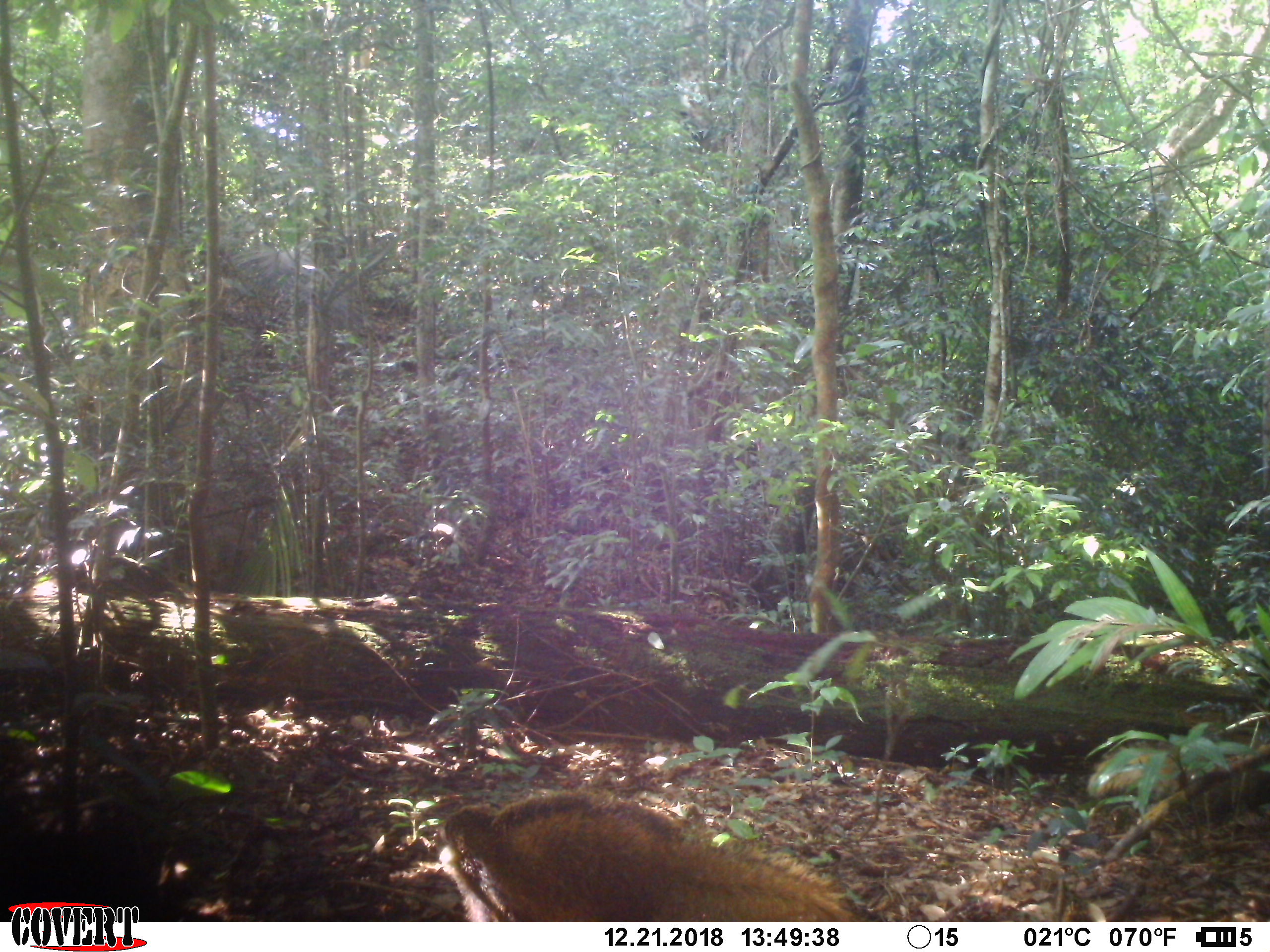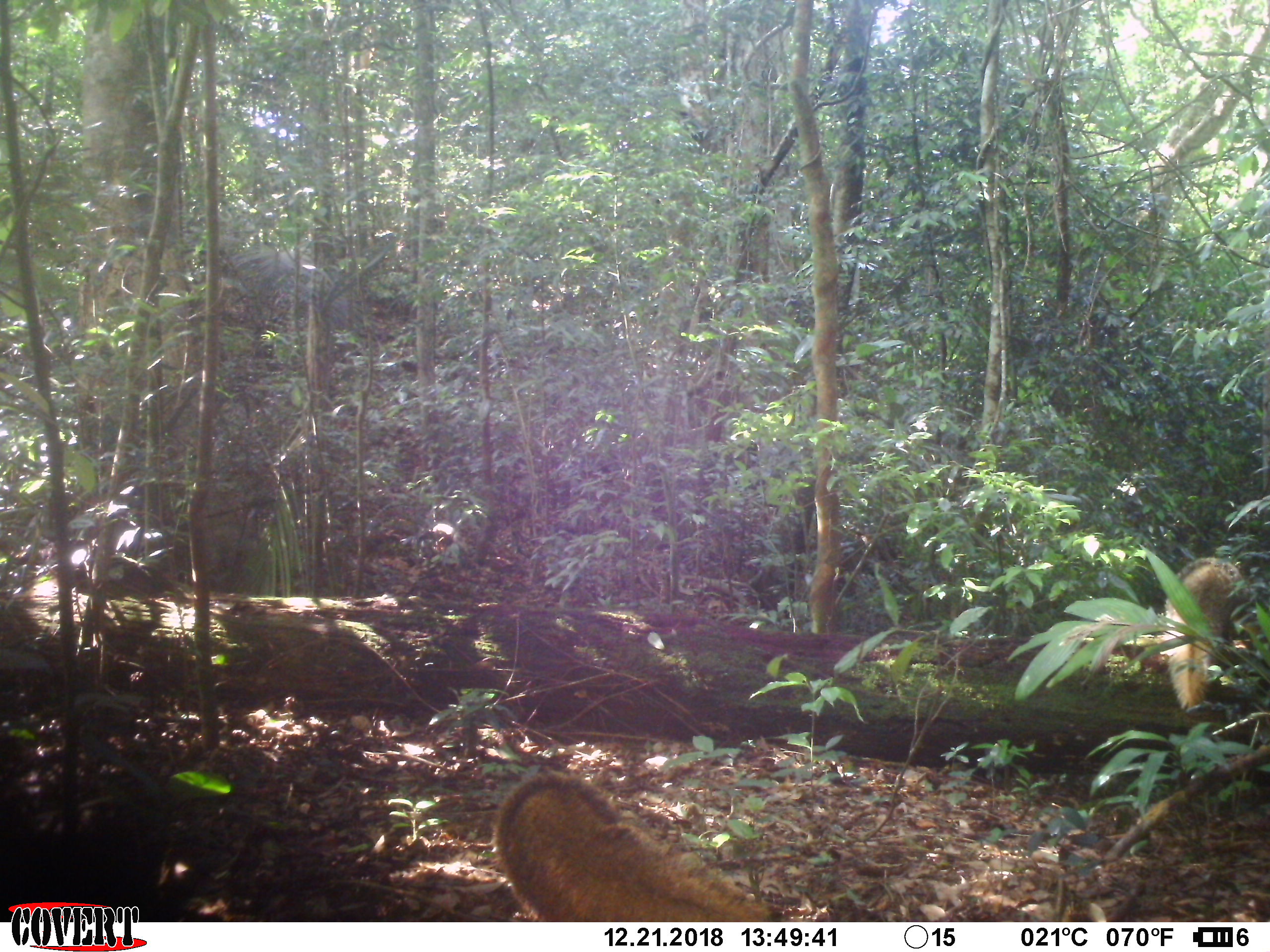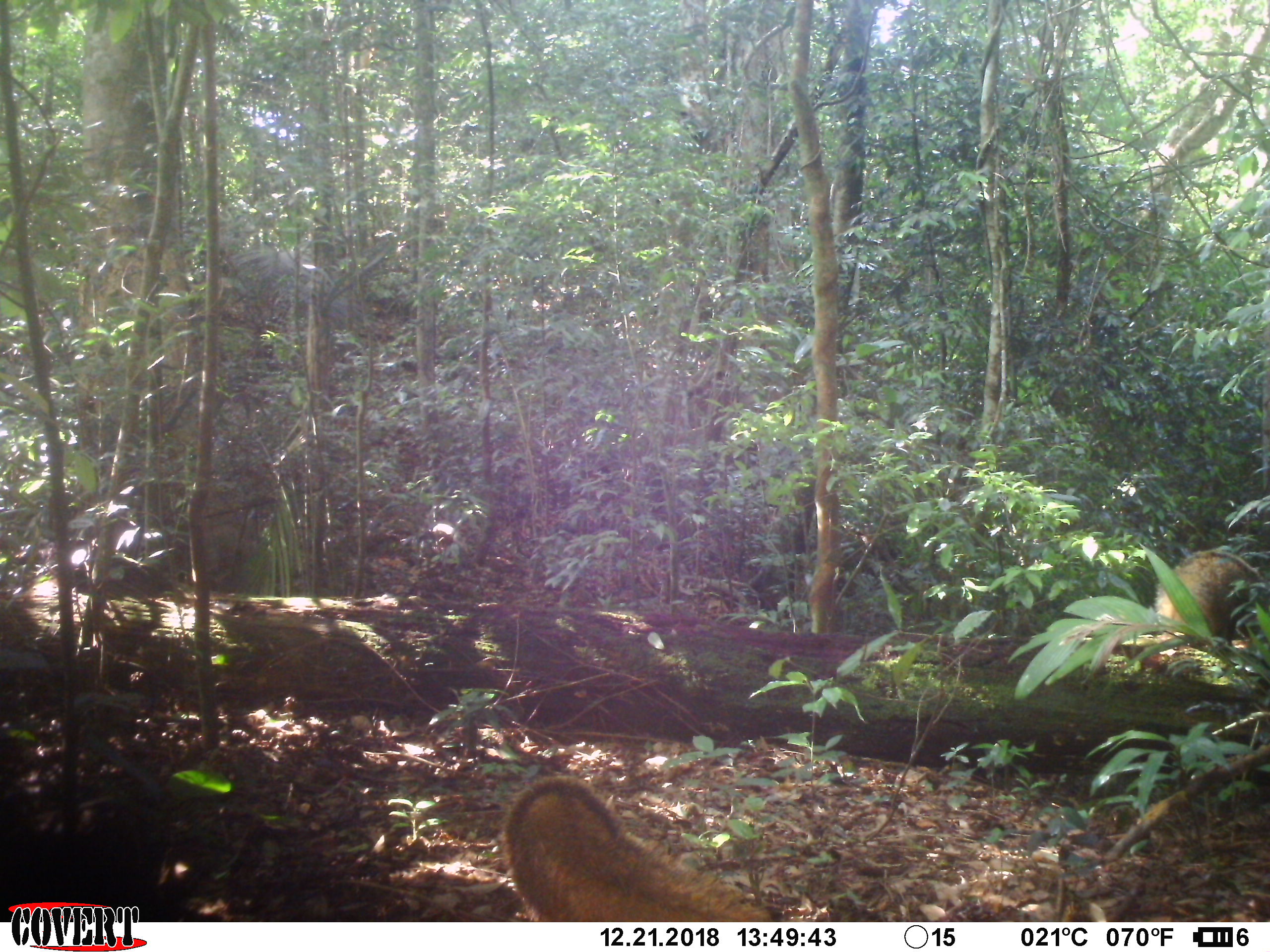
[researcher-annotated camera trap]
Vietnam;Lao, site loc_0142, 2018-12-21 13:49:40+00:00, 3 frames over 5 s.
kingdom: Animalia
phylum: Chordata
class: Mammalia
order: Carnivora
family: Herpestidae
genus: Urva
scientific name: Urva urva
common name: crab-eating mongoose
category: crab eating mongoose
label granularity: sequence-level